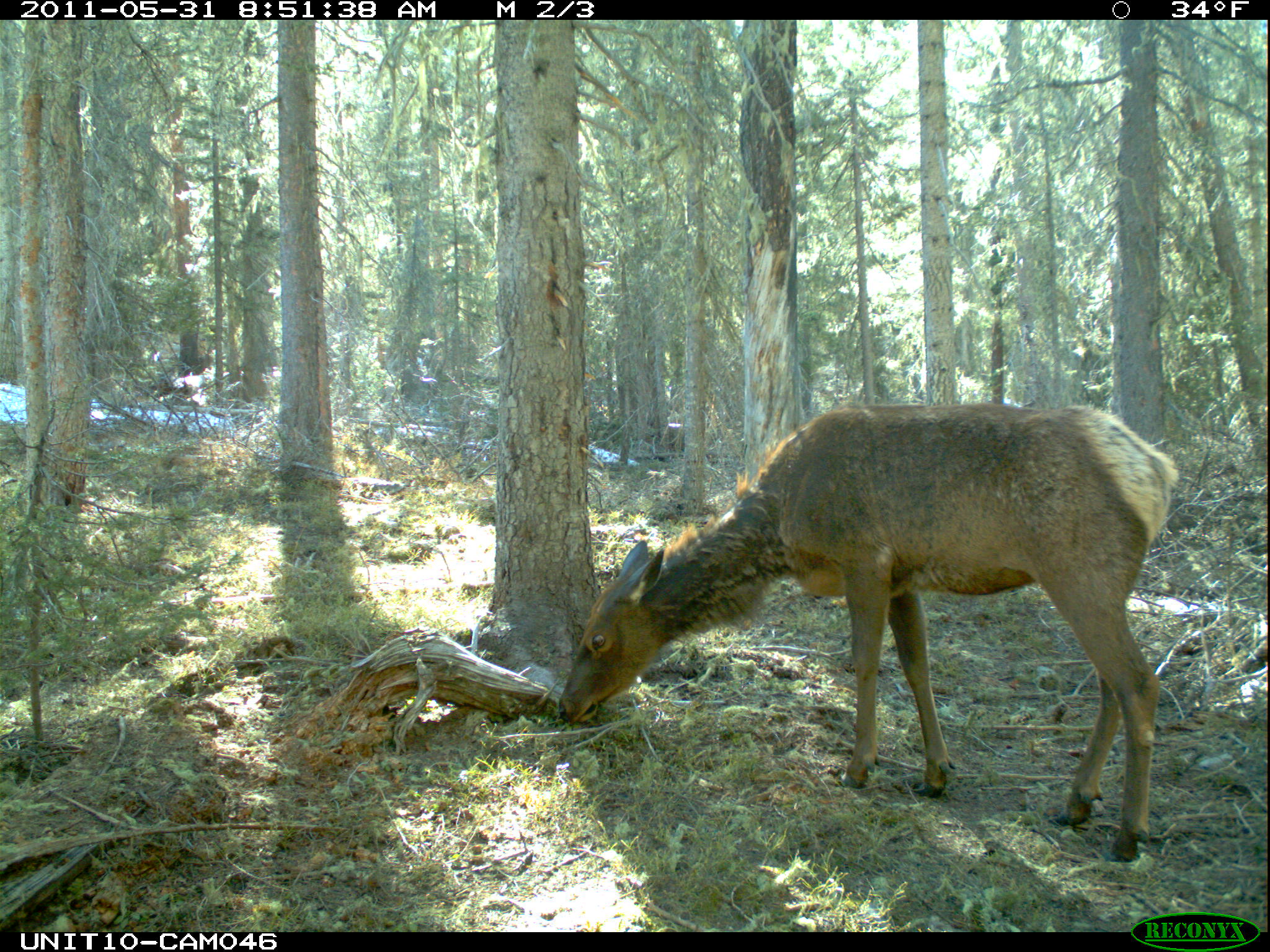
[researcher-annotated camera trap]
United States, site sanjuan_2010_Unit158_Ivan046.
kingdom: Animalia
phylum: Chordata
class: Mammalia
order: Artiodactyla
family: Cervidae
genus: Cervus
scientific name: Cervus elaphus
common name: red deer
Cervus elaphus (red deer).